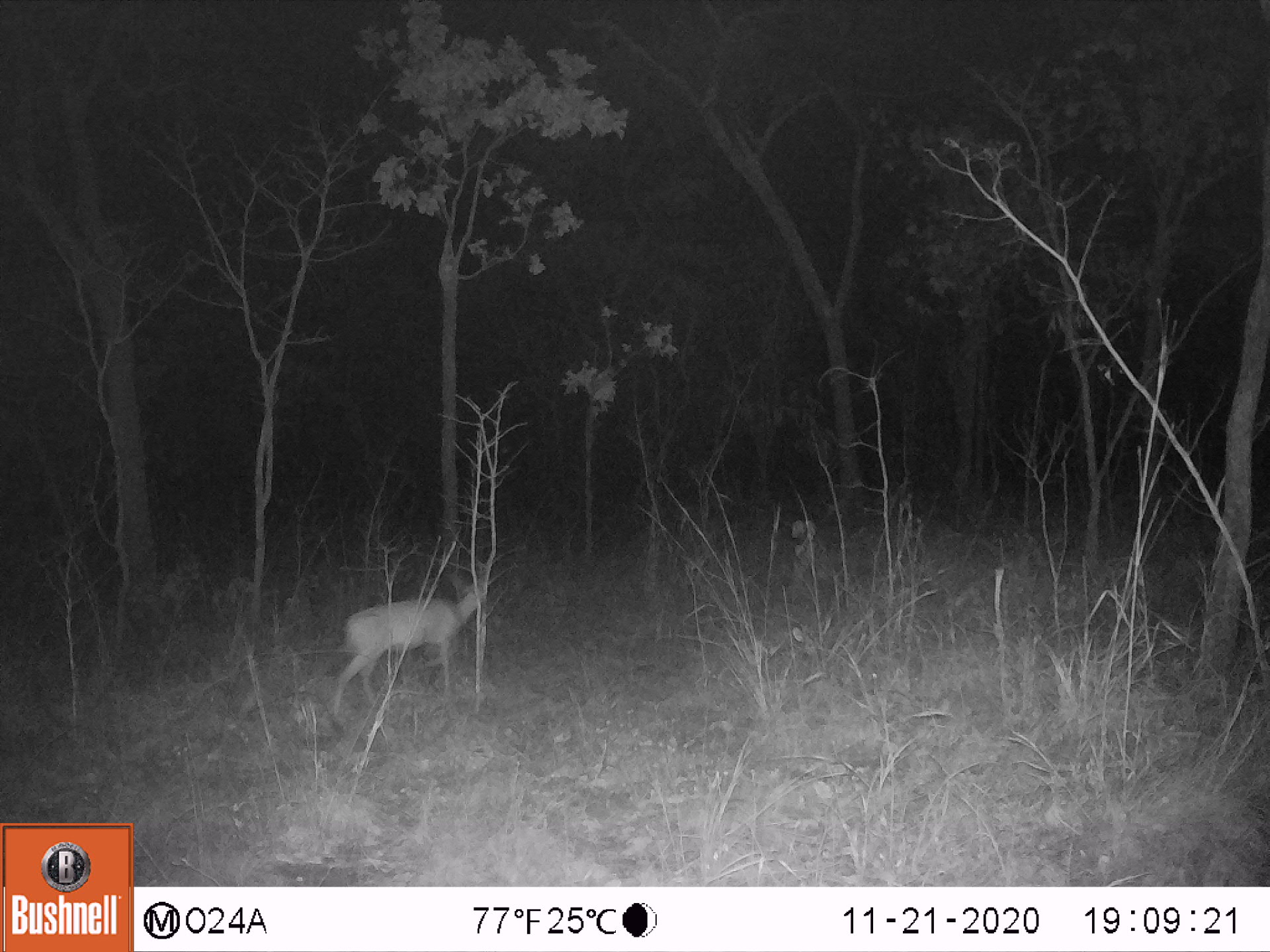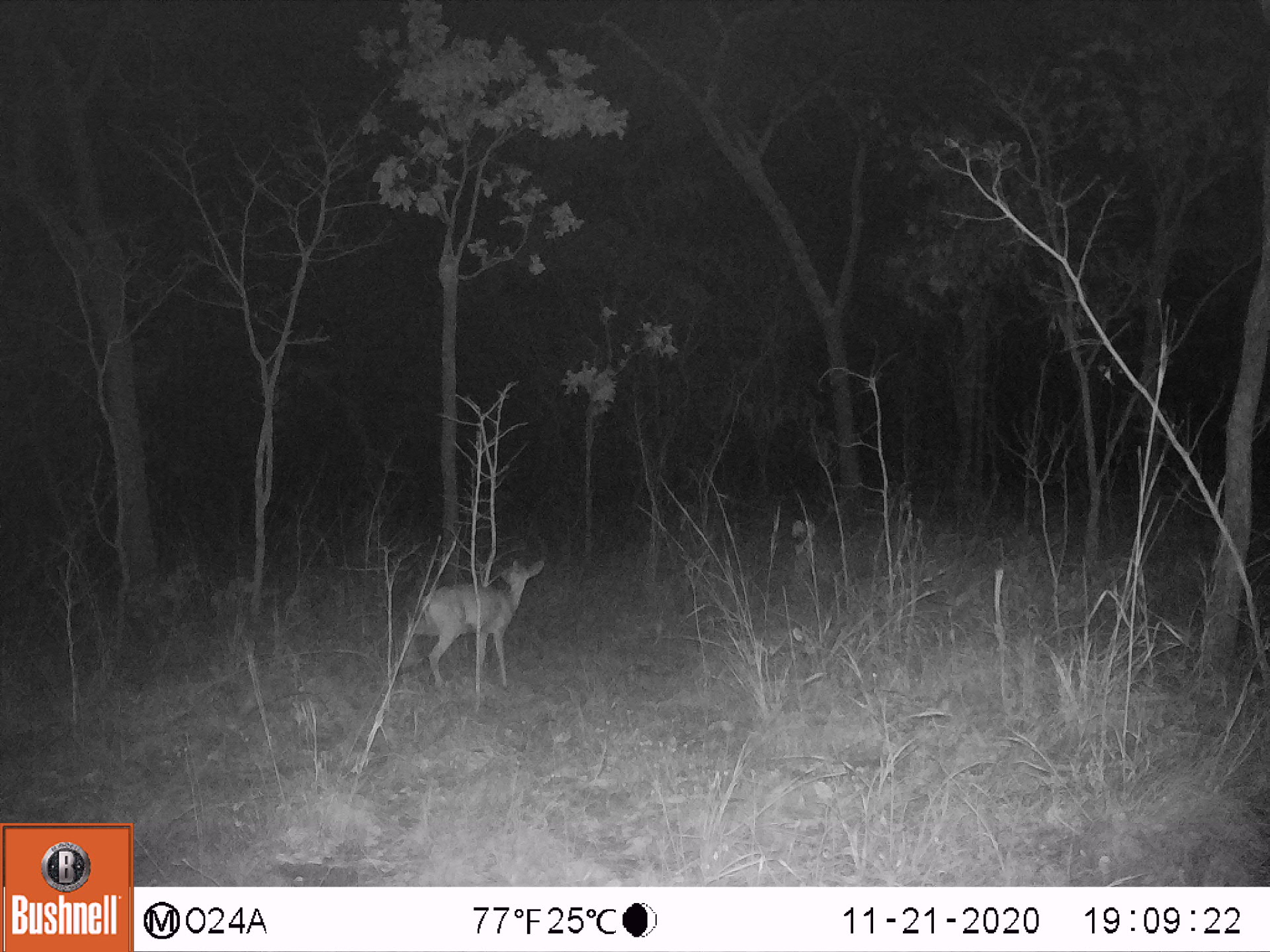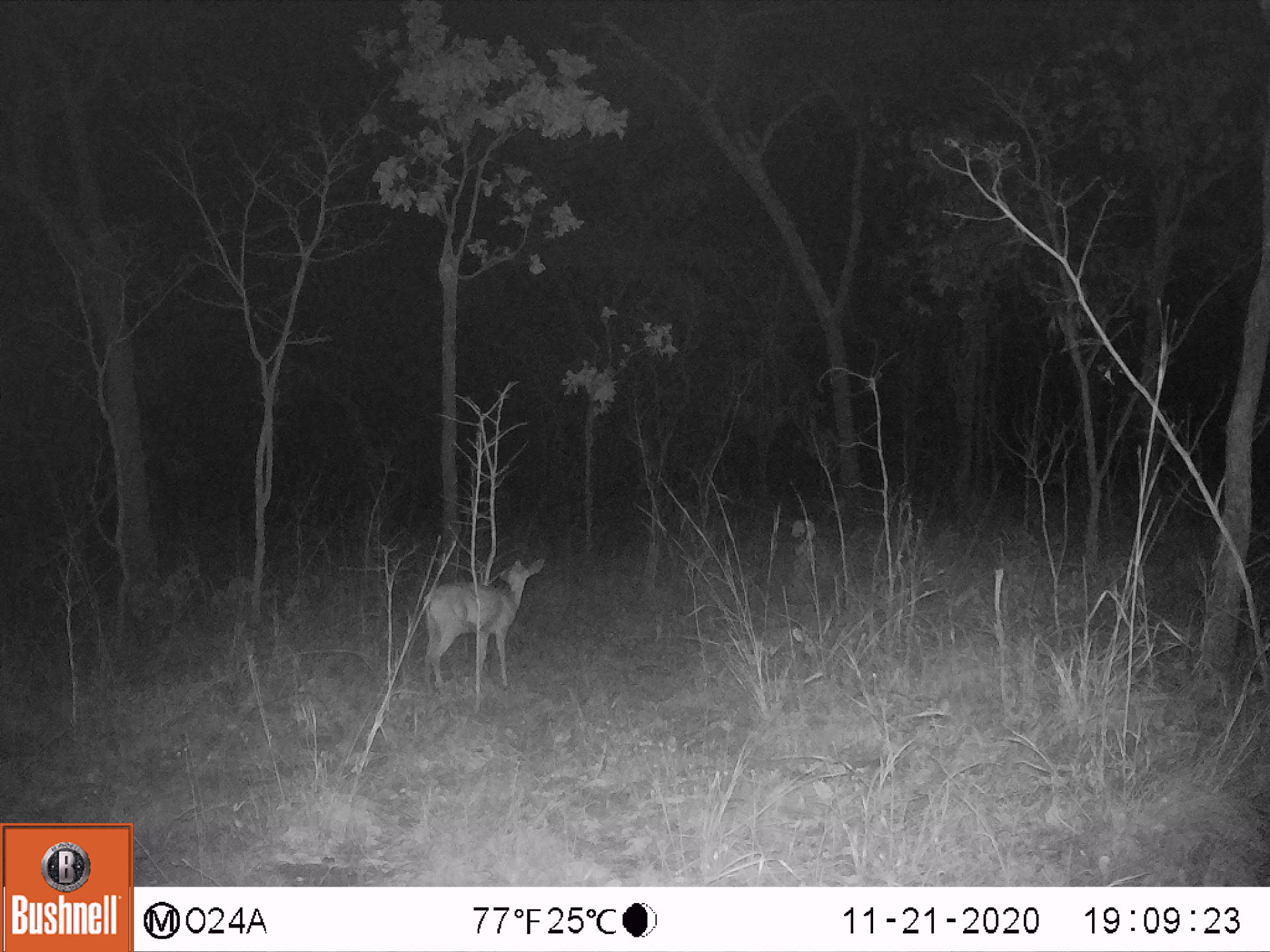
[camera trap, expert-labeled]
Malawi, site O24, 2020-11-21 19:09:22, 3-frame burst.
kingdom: Animalia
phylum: Chordata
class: Mammalia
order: Artiodactyla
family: Bovidae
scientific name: Antilopinae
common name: small antelope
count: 1